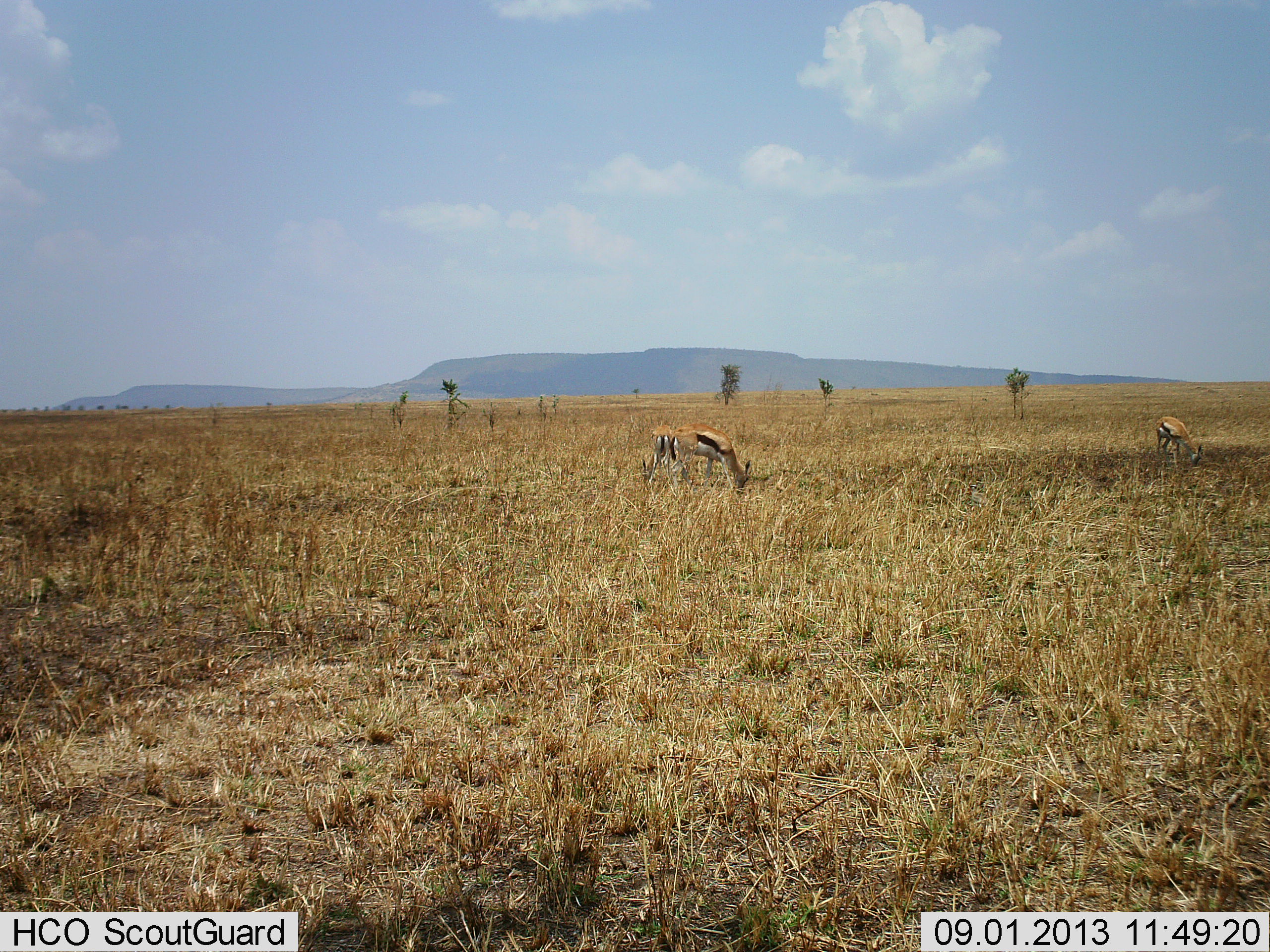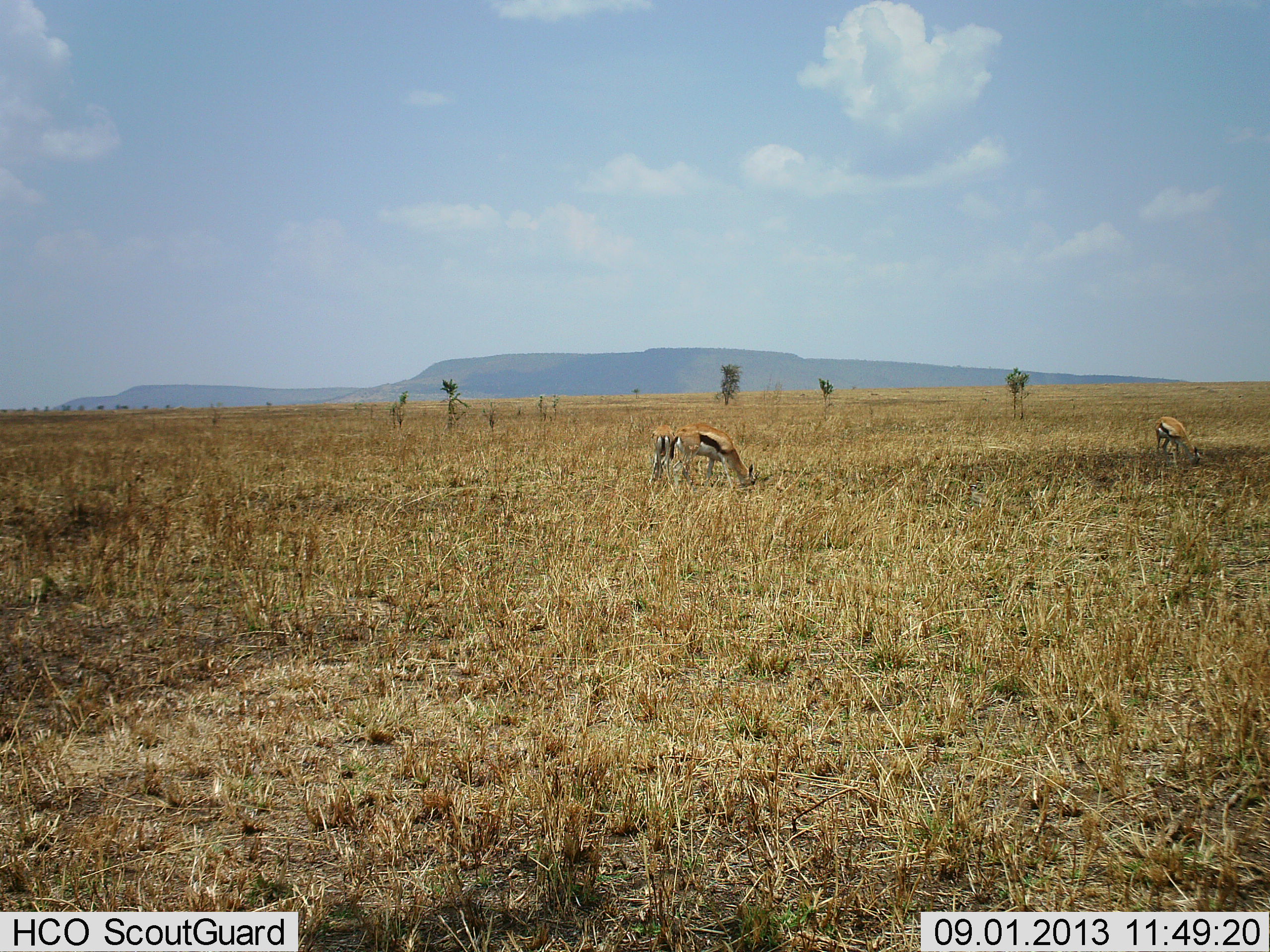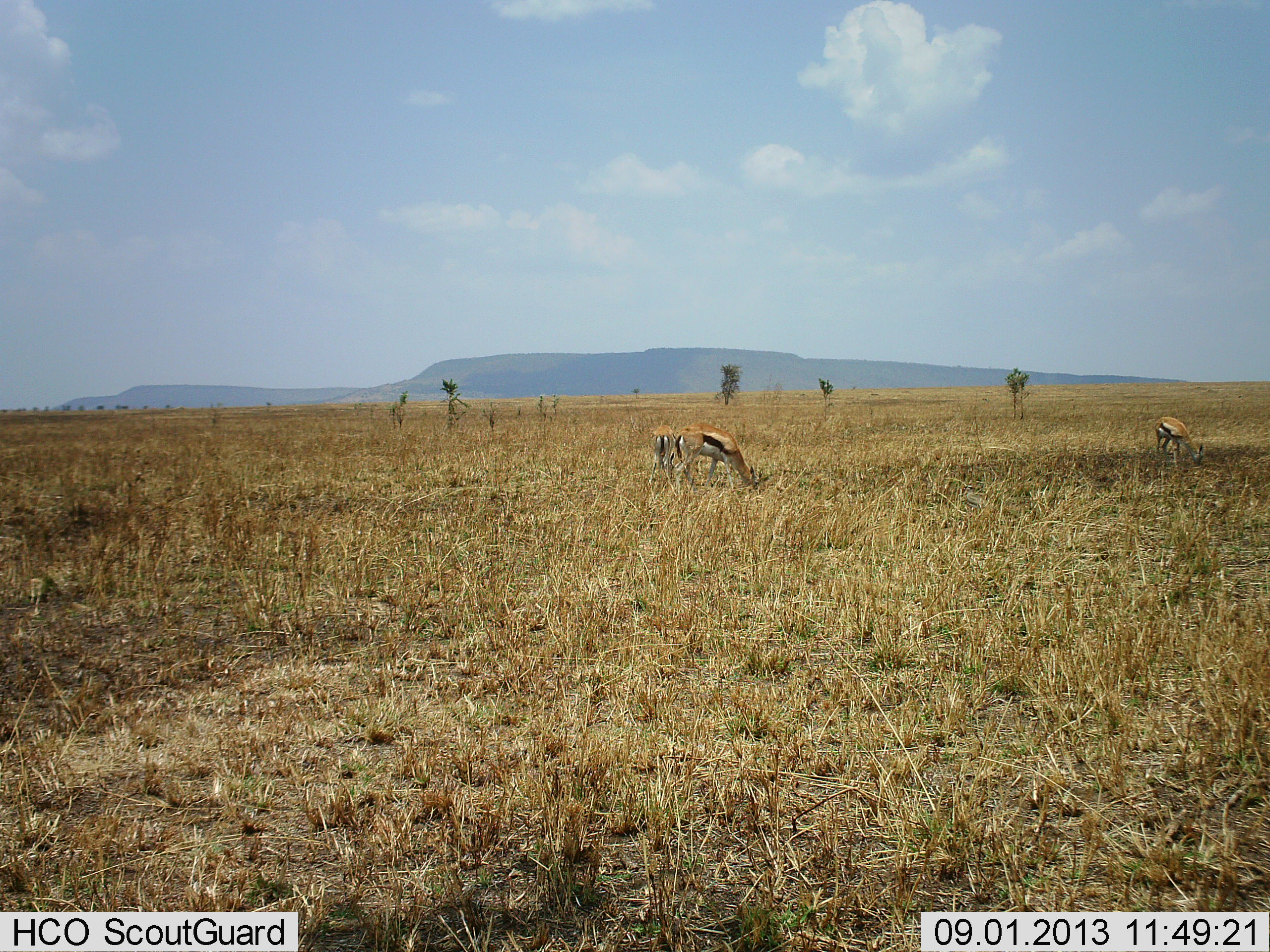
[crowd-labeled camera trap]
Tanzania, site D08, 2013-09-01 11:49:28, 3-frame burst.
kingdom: Animalia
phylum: Chordata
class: Mammalia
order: Artiodactyla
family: Bovidae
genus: Eudorcas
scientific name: Eudorcas thomsonii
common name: thomson's gazelle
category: gazellethomsons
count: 3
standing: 20%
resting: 0%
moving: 0%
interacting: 0%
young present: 0%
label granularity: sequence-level